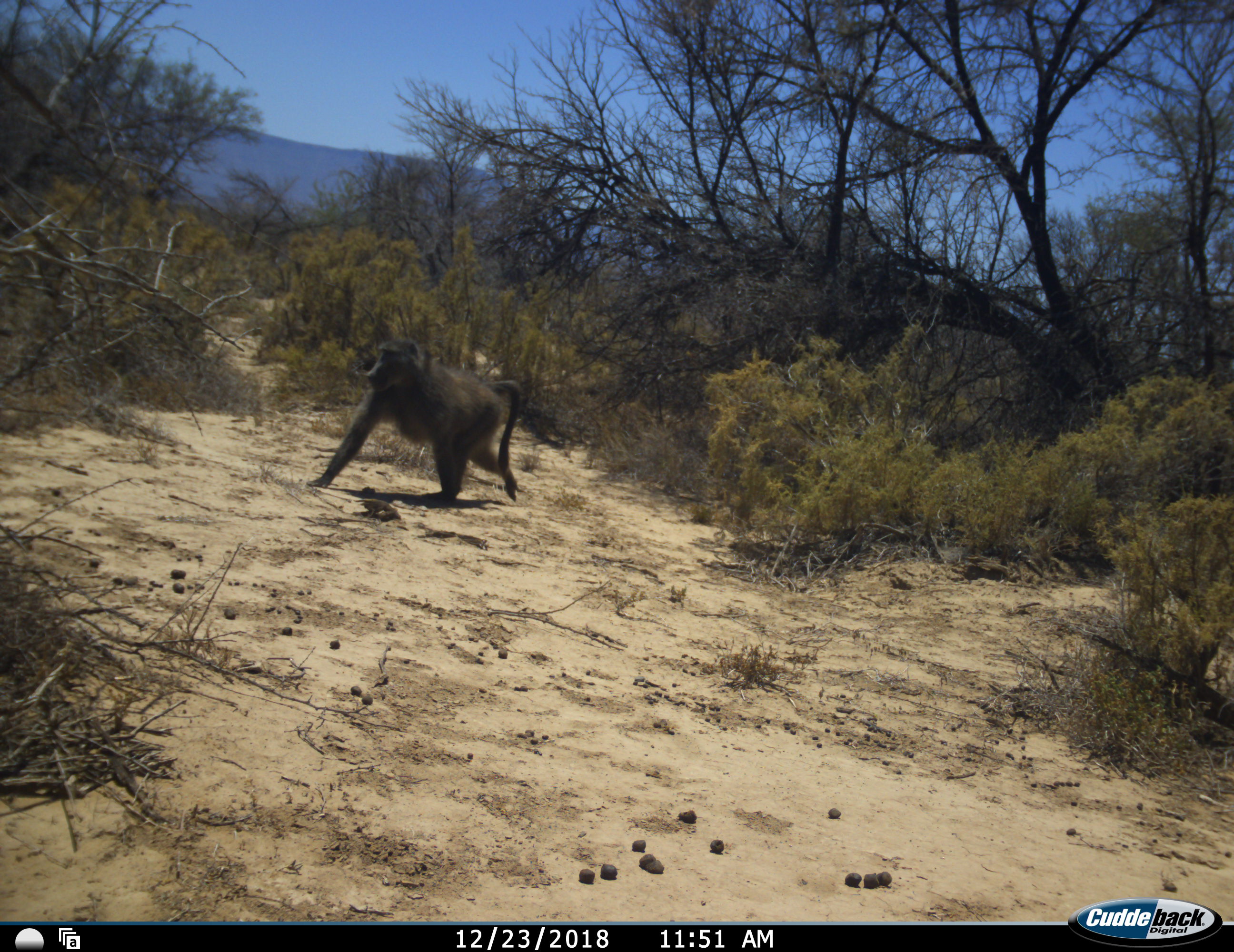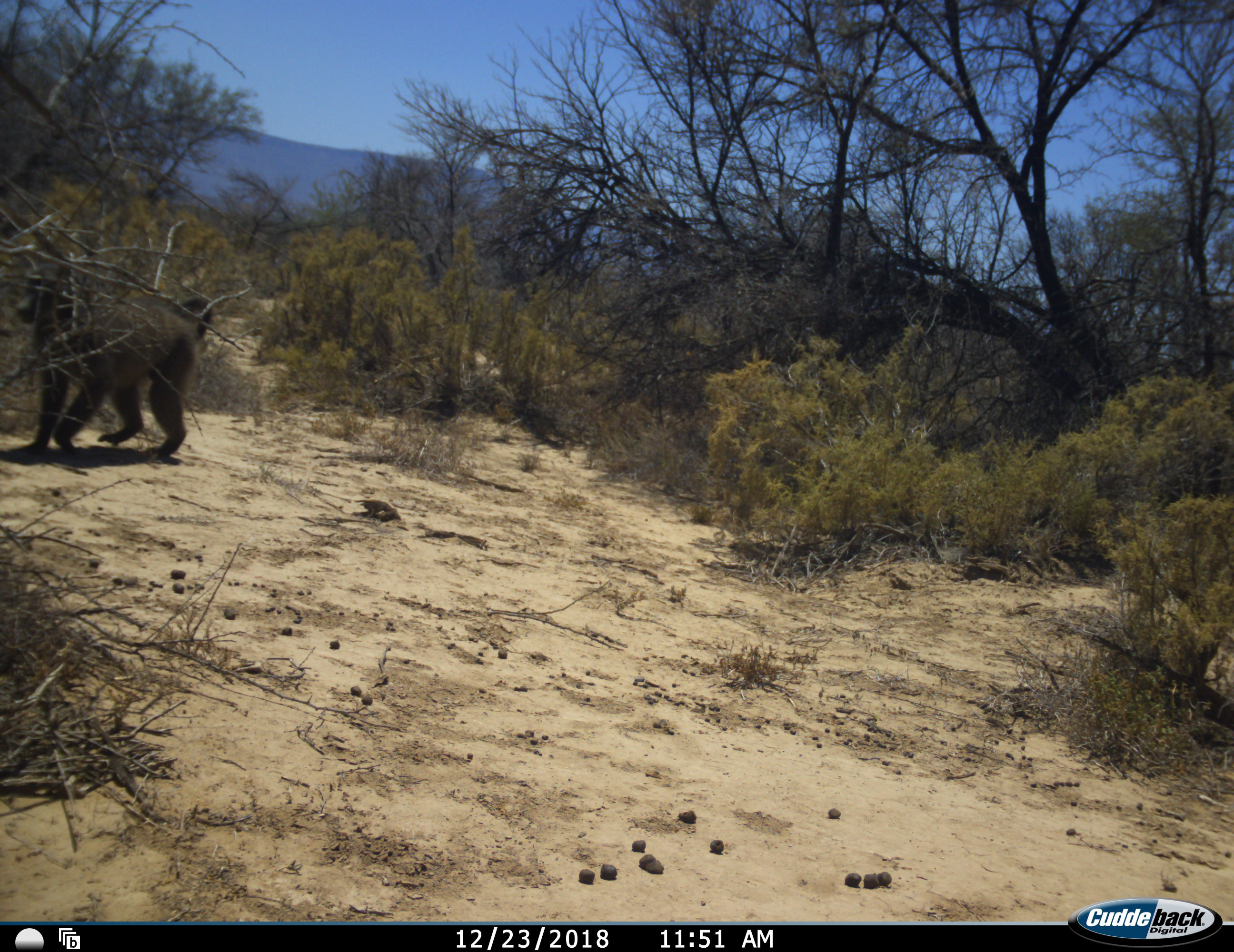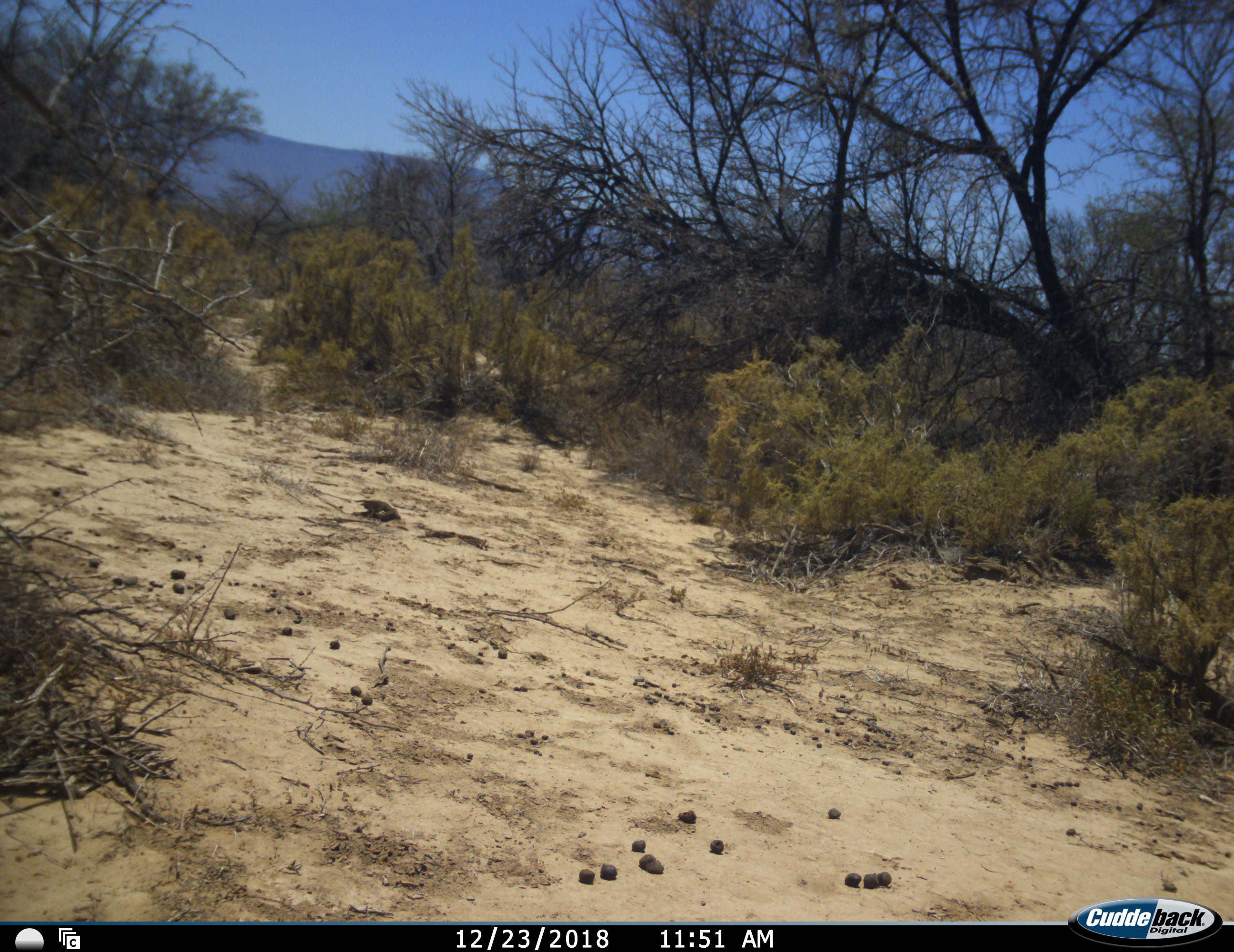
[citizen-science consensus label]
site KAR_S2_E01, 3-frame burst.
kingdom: Animalia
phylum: Chordata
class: Mammalia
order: Primates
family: Cercopithecidae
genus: Papio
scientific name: Papio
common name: baboon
Baboon (Papio), count 1. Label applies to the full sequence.